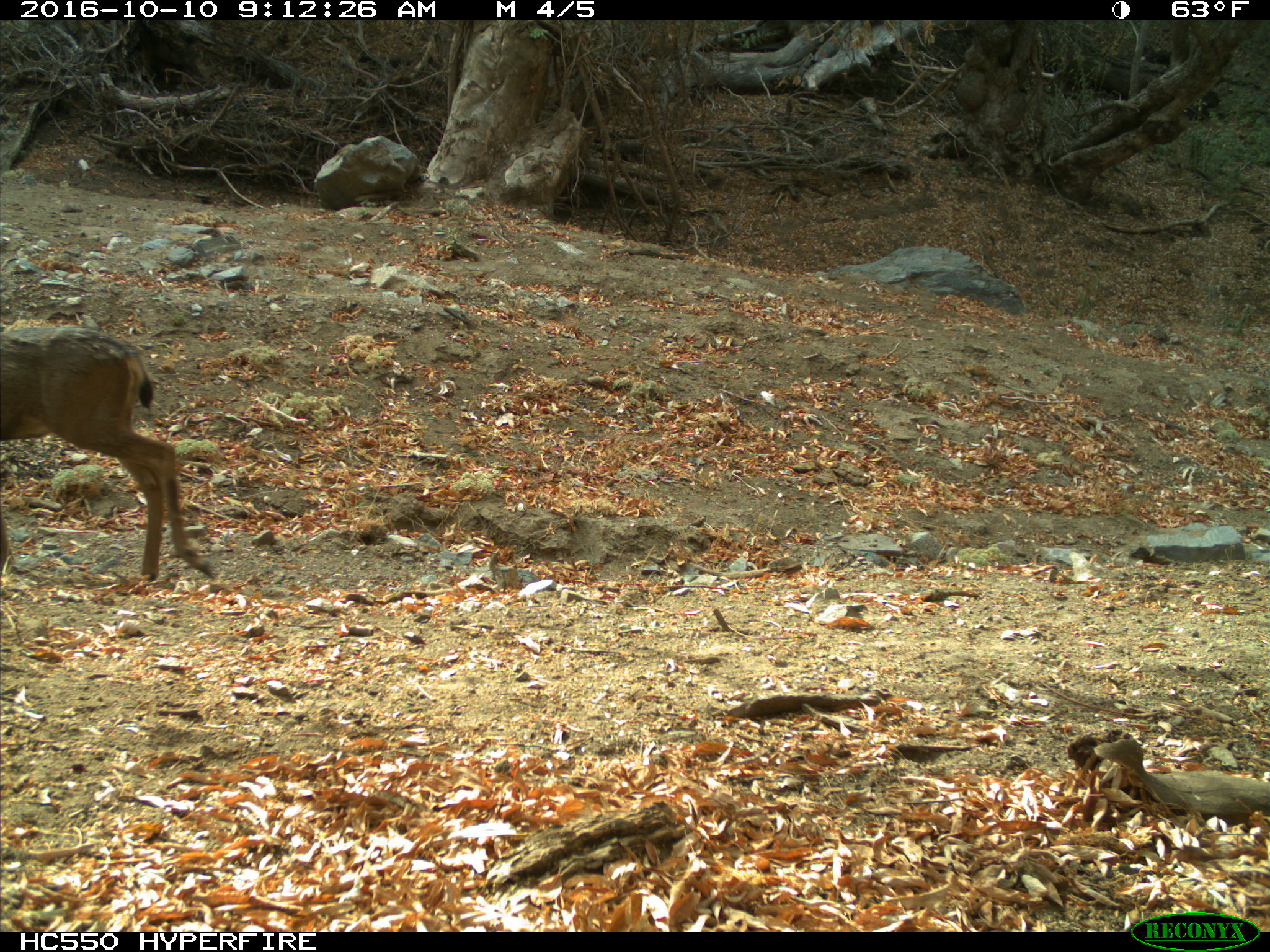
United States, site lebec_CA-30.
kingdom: Animalia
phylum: Chordata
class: Mammalia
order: Artiodactyla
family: Cervidae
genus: Odocoileus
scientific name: Odocoileus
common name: deer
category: unidentified deer